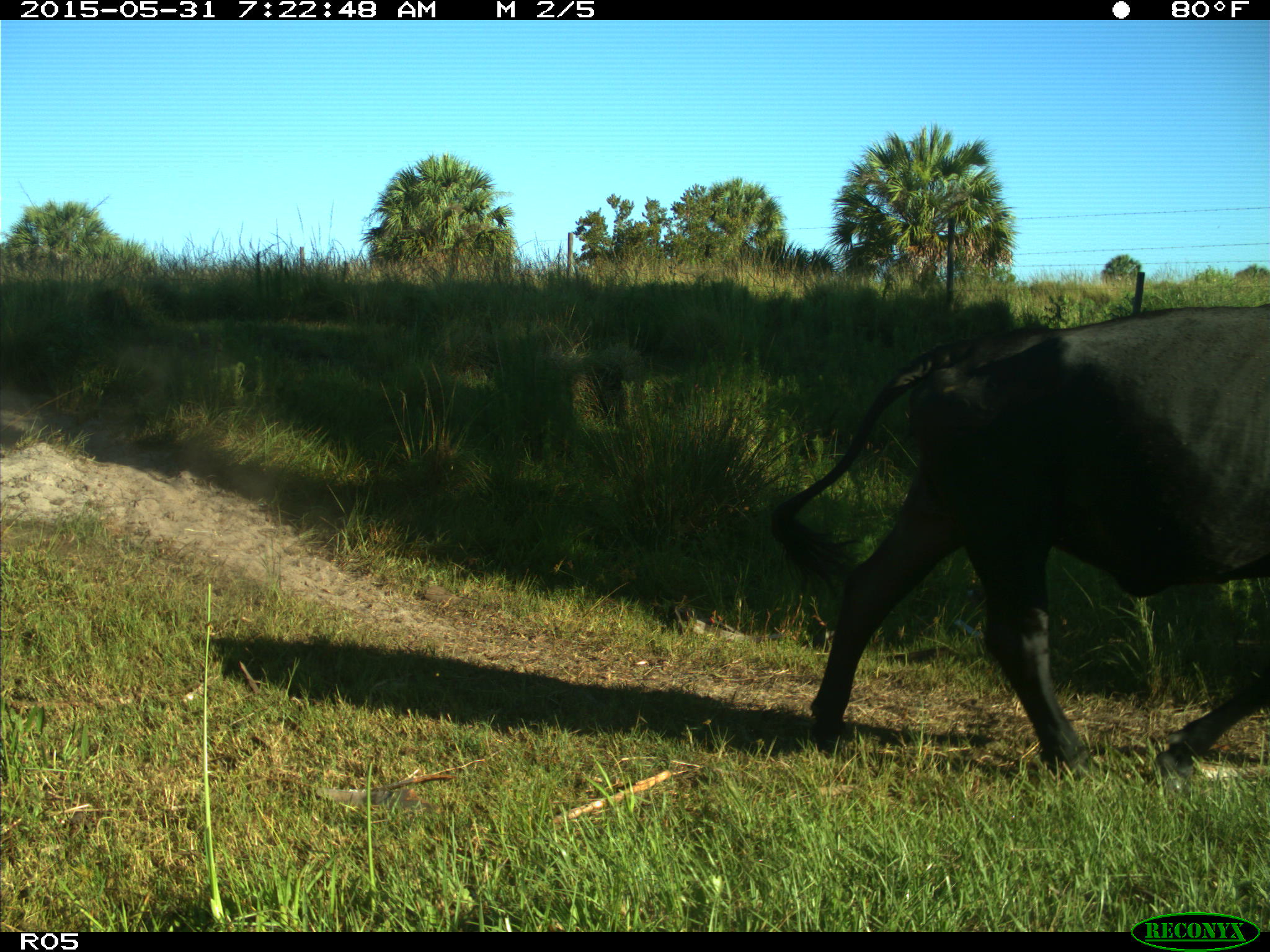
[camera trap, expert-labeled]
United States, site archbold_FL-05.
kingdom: Animalia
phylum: Chordata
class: Mammalia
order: Artiodactyla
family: Bovidae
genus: Bos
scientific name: Bos taurus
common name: domestic cow